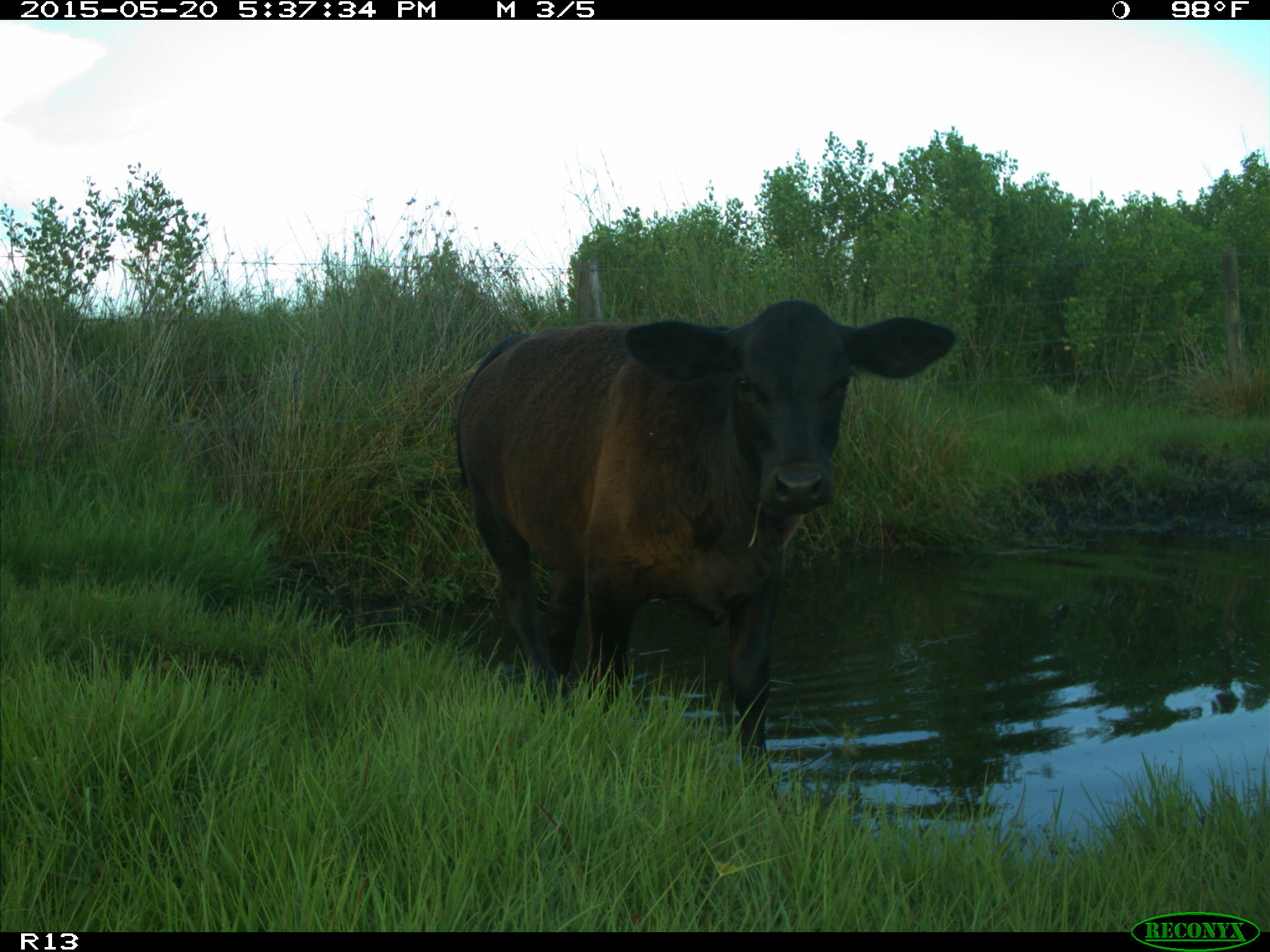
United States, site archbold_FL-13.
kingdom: Animalia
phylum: Chordata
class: Mammalia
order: Artiodactyla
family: Bovidae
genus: Bos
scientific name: Bos taurus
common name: domestic cow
Bos taurus (domestic cow).